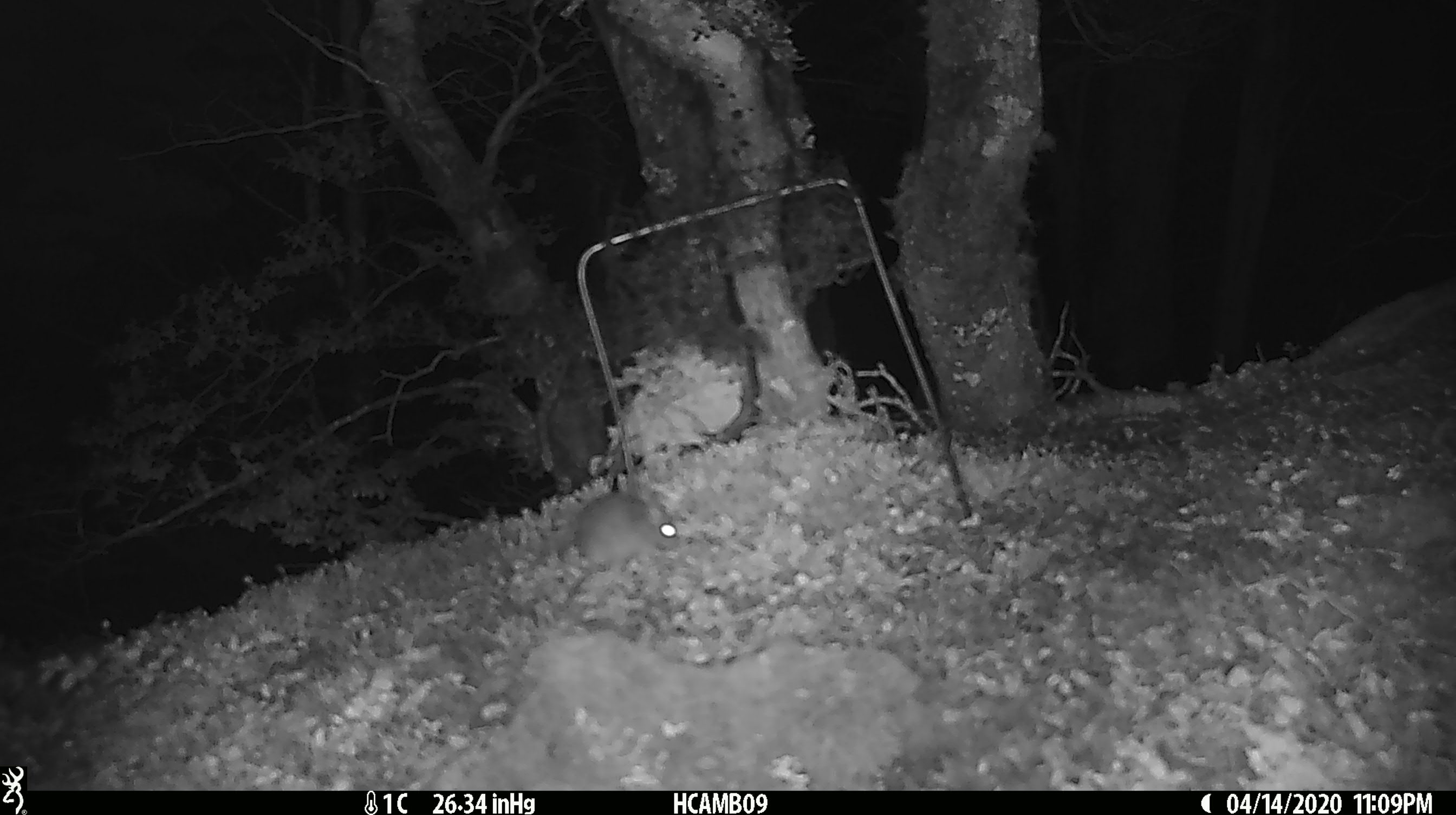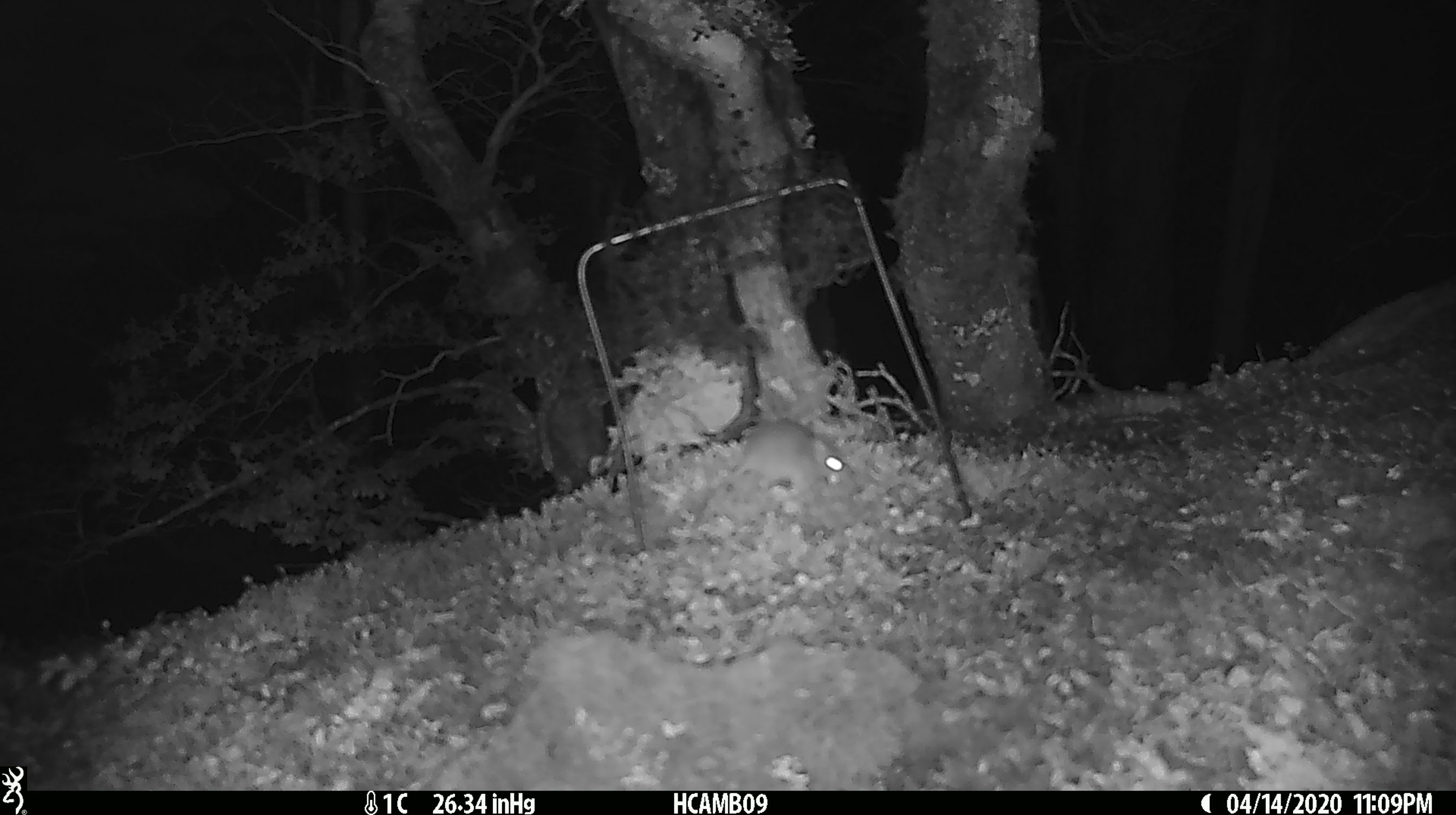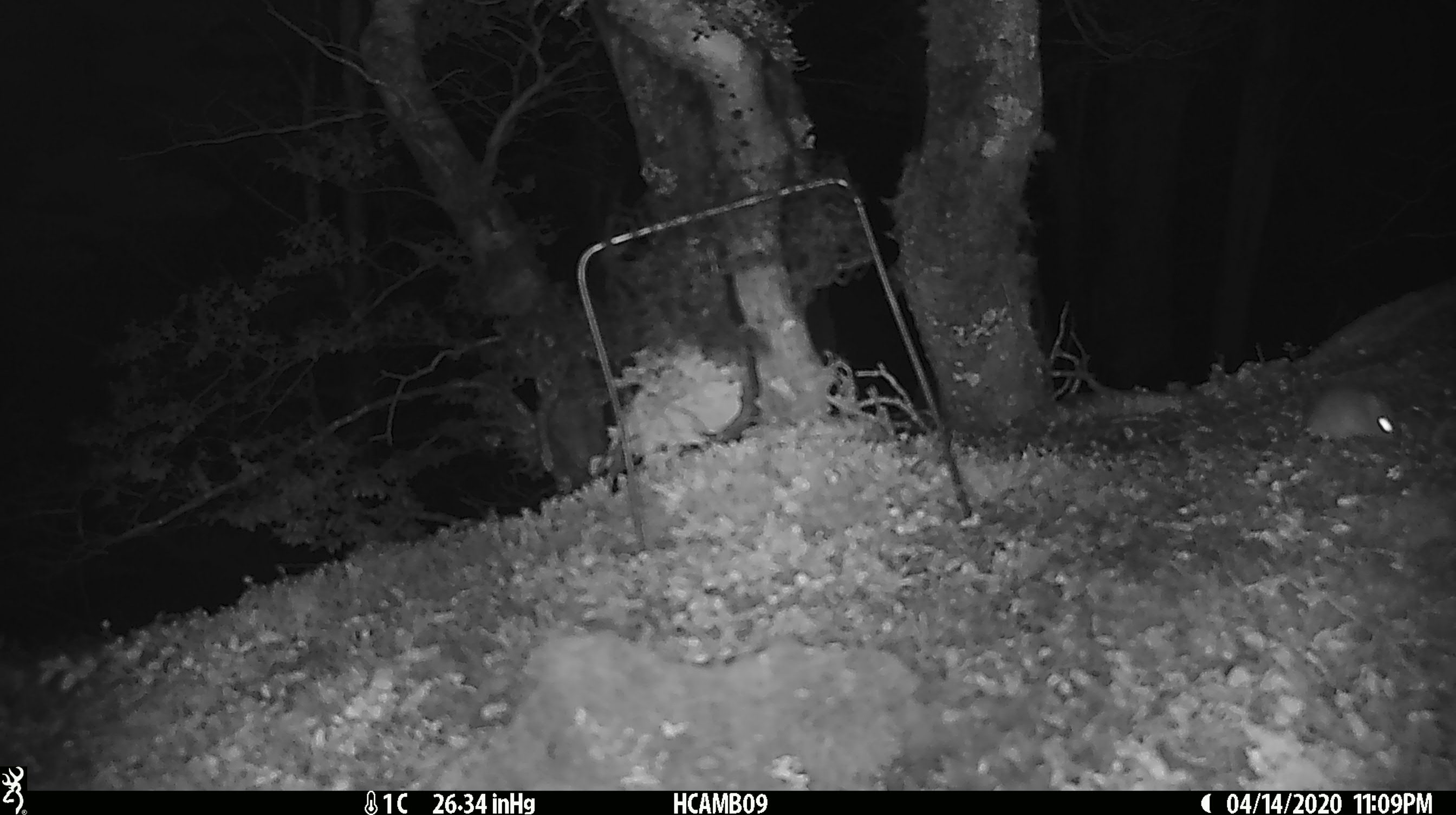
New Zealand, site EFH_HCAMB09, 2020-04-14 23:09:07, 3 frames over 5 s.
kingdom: Animalia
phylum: Chordata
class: Mammalia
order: Rodentia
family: Muridae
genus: Mus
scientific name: Mus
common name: mouse